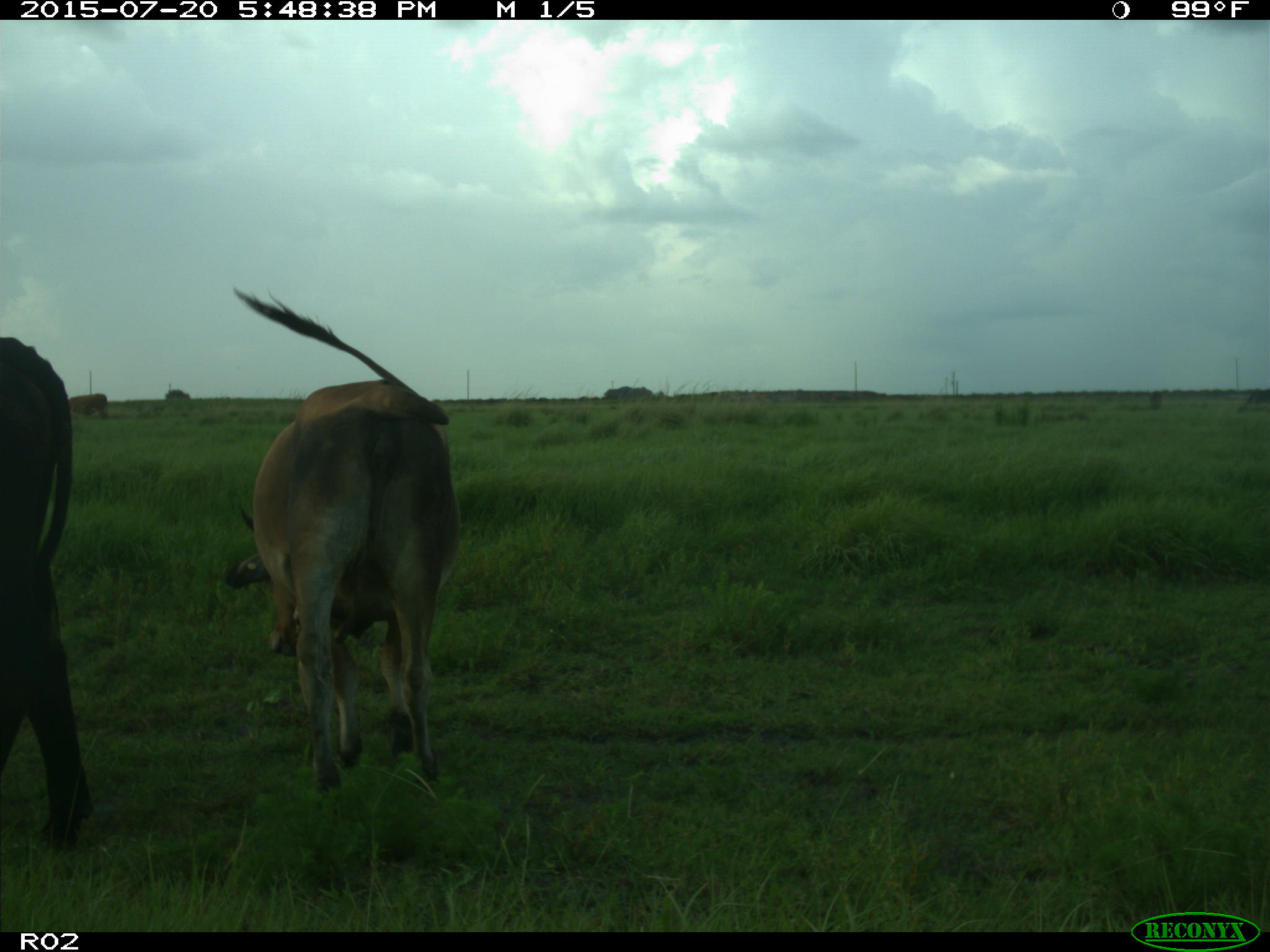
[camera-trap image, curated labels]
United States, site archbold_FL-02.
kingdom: Animalia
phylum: Chordata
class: Mammalia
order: Artiodactyla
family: Bovidae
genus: Bos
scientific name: Bos taurus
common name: domestic cow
Bos taurus (domestic cow).